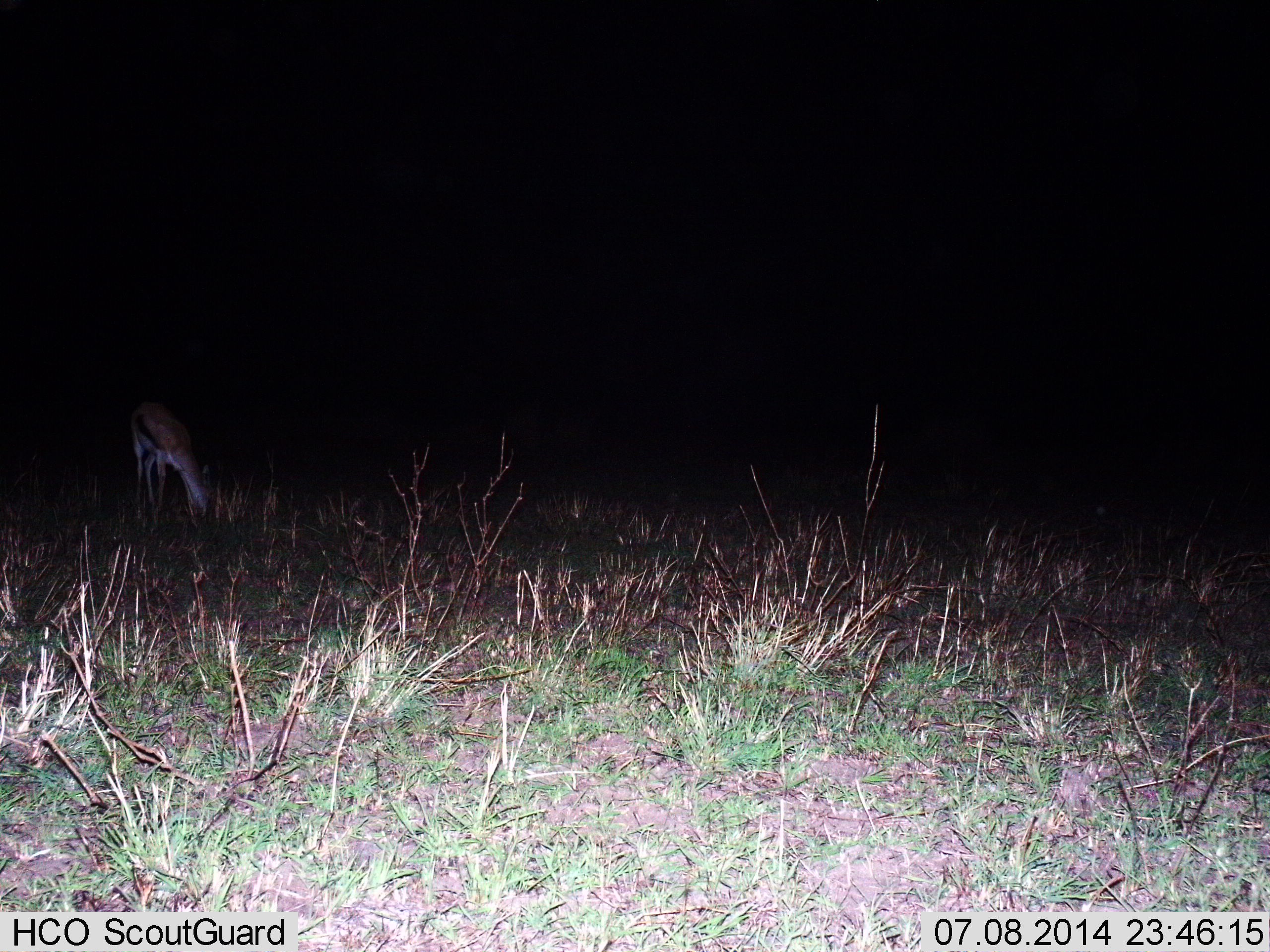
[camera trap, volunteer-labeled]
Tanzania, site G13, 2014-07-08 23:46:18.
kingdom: Animalia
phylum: Chordata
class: Mammalia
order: Artiodactyla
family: Bovidae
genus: Eudorcas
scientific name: Eudorcas thomsonii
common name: thomson's gazelle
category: gazellethomsons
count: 1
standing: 20%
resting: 0%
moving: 0%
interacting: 0%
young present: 0%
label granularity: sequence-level